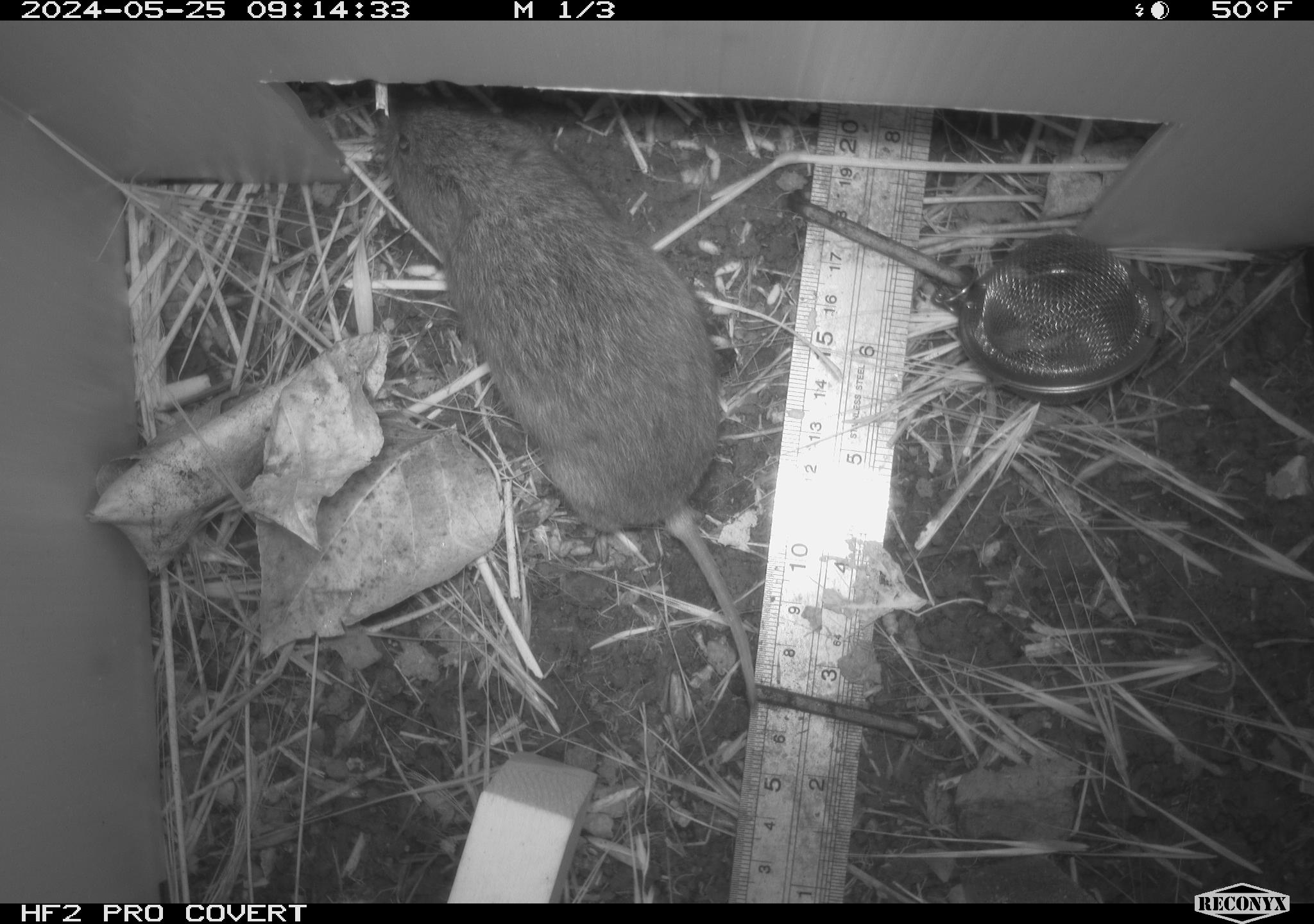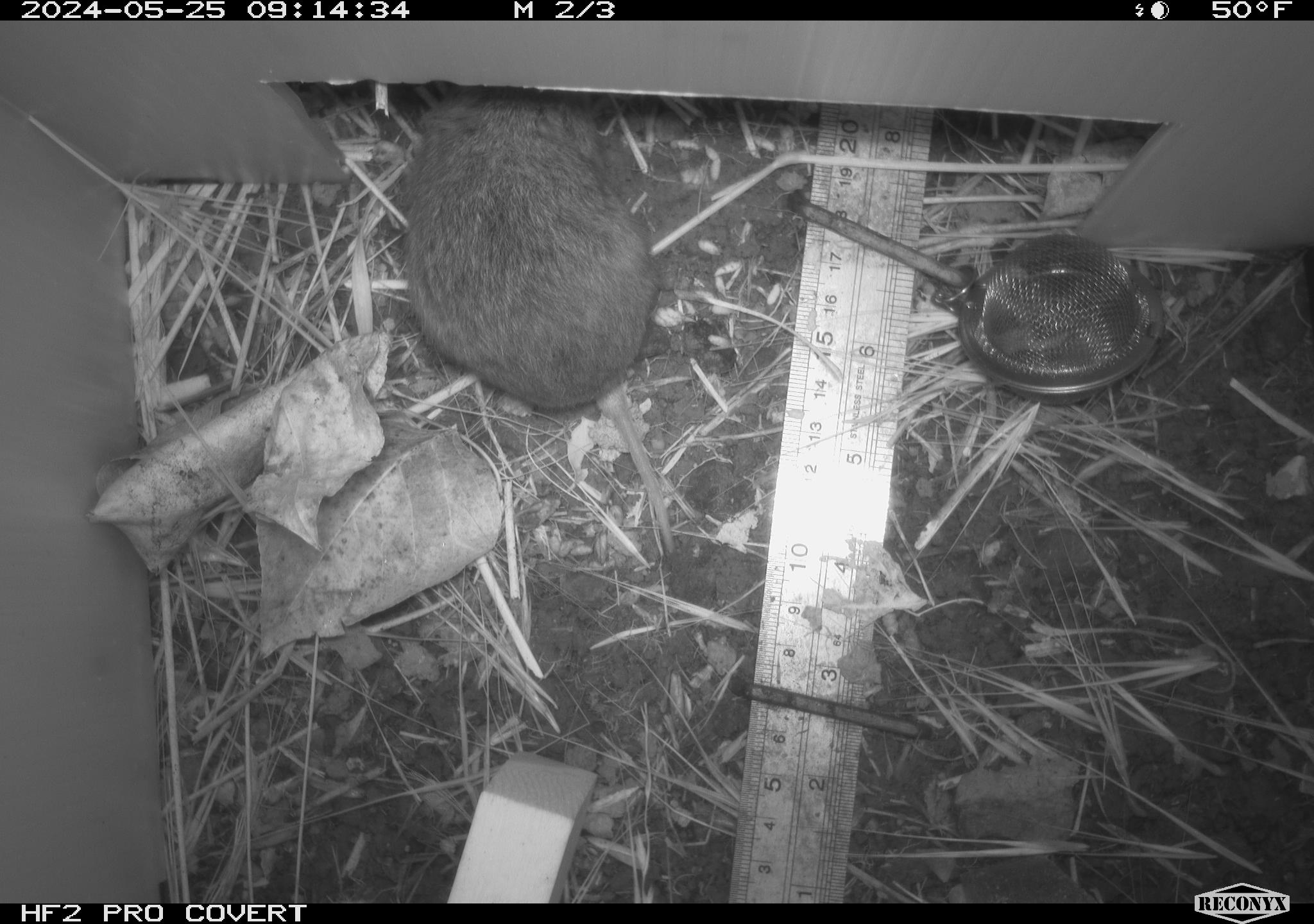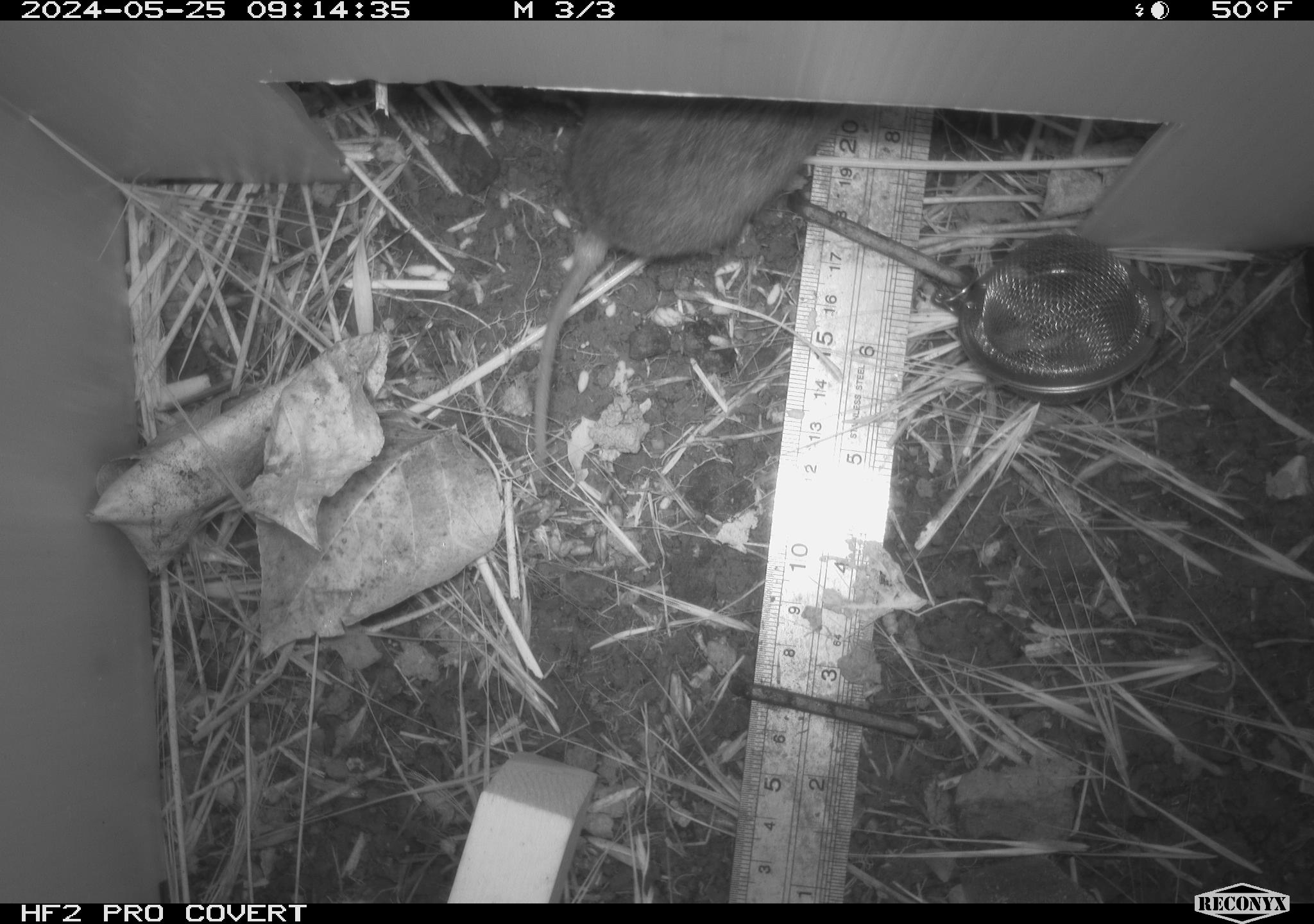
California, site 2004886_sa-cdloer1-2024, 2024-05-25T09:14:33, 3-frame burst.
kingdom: Animalia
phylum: Chordata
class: Mammalia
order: Rodentia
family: Cricetidae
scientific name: Arvicolinae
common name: voles, lemmings, and muskrats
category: arvicolinae subfamily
Arvicolinae subfamily (voles, lemmings, and muskrats) (Arvicolinae).